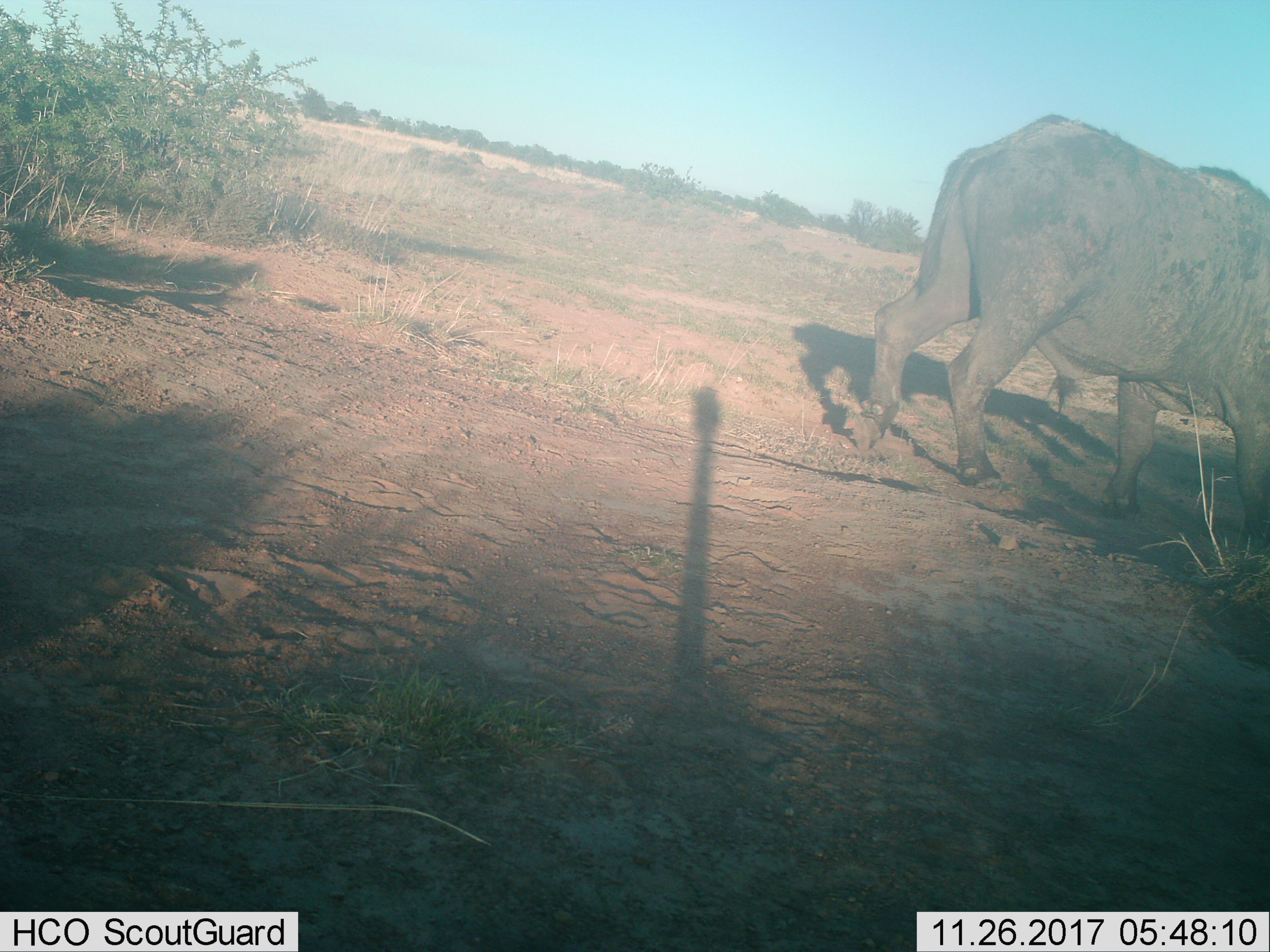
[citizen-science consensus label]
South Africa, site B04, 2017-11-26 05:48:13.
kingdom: Animalia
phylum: Chordata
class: Mammalia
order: Artiodactyla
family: Bovidae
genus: Syncerus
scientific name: Syncerus caffer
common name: cape buffalo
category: buffalo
Buffalo (cape buffalo) (Syncerus caffer), count 1. Behavior (volunteer vote fractions): standing 29%, resting 0%, moving 71%, interacting 0%. Young present (vote fraction): 0%. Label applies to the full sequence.